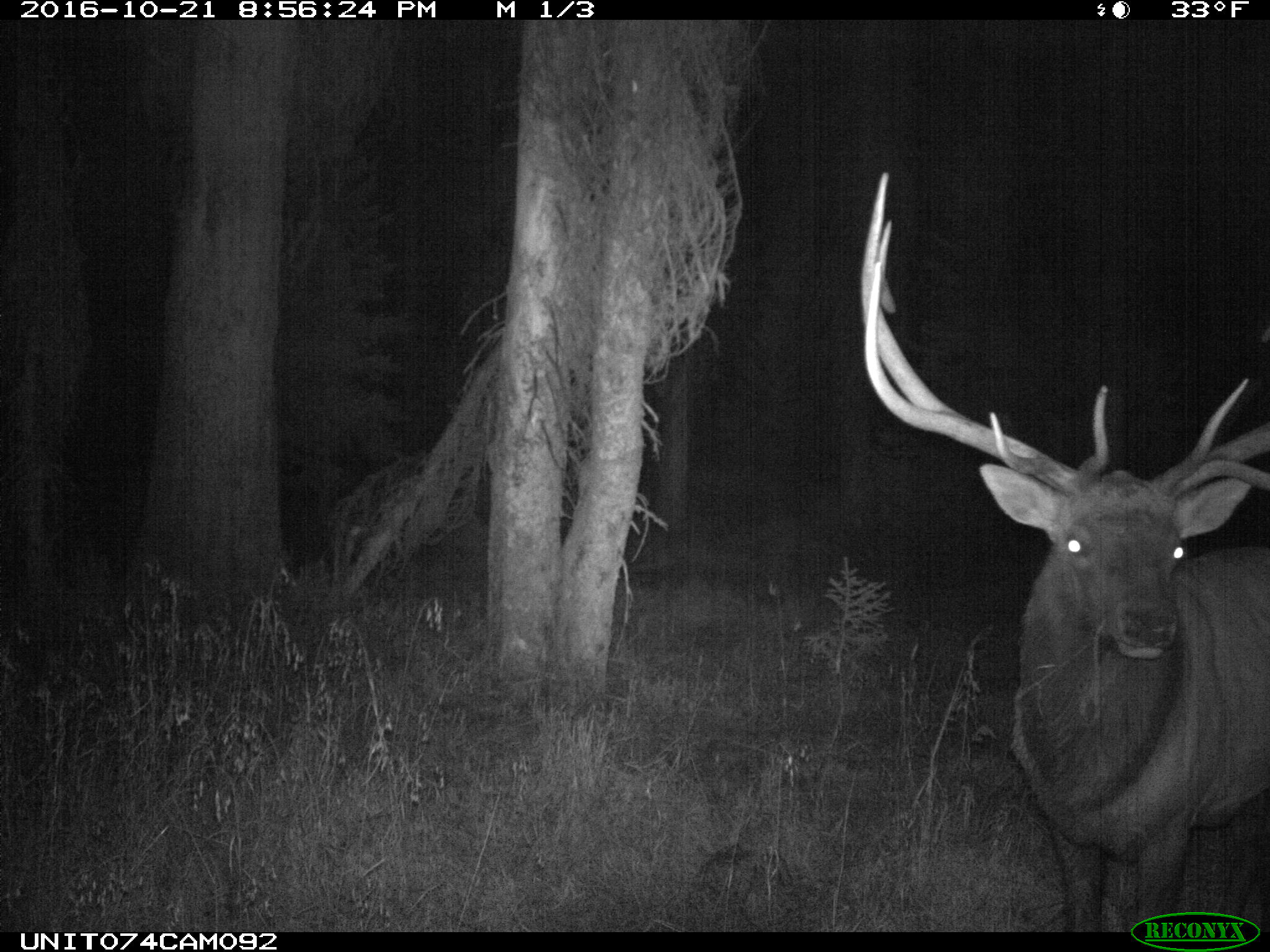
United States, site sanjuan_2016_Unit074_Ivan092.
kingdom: Animalia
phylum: Chordata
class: Mammalia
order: Artiodactyla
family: Cervidae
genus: Cervus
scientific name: Cervus elaphus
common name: red deer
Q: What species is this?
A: Cervus elaphus (red deer).